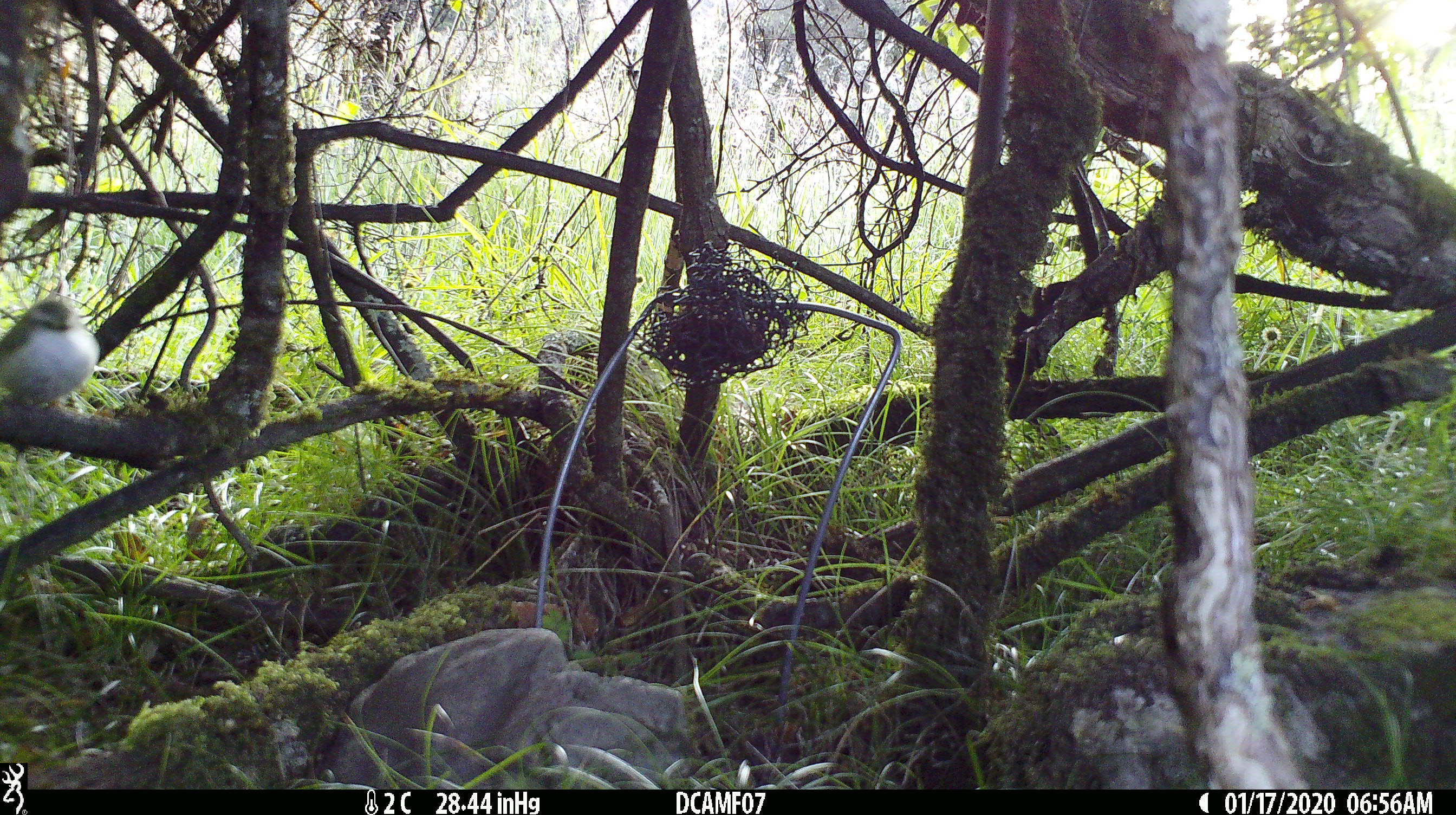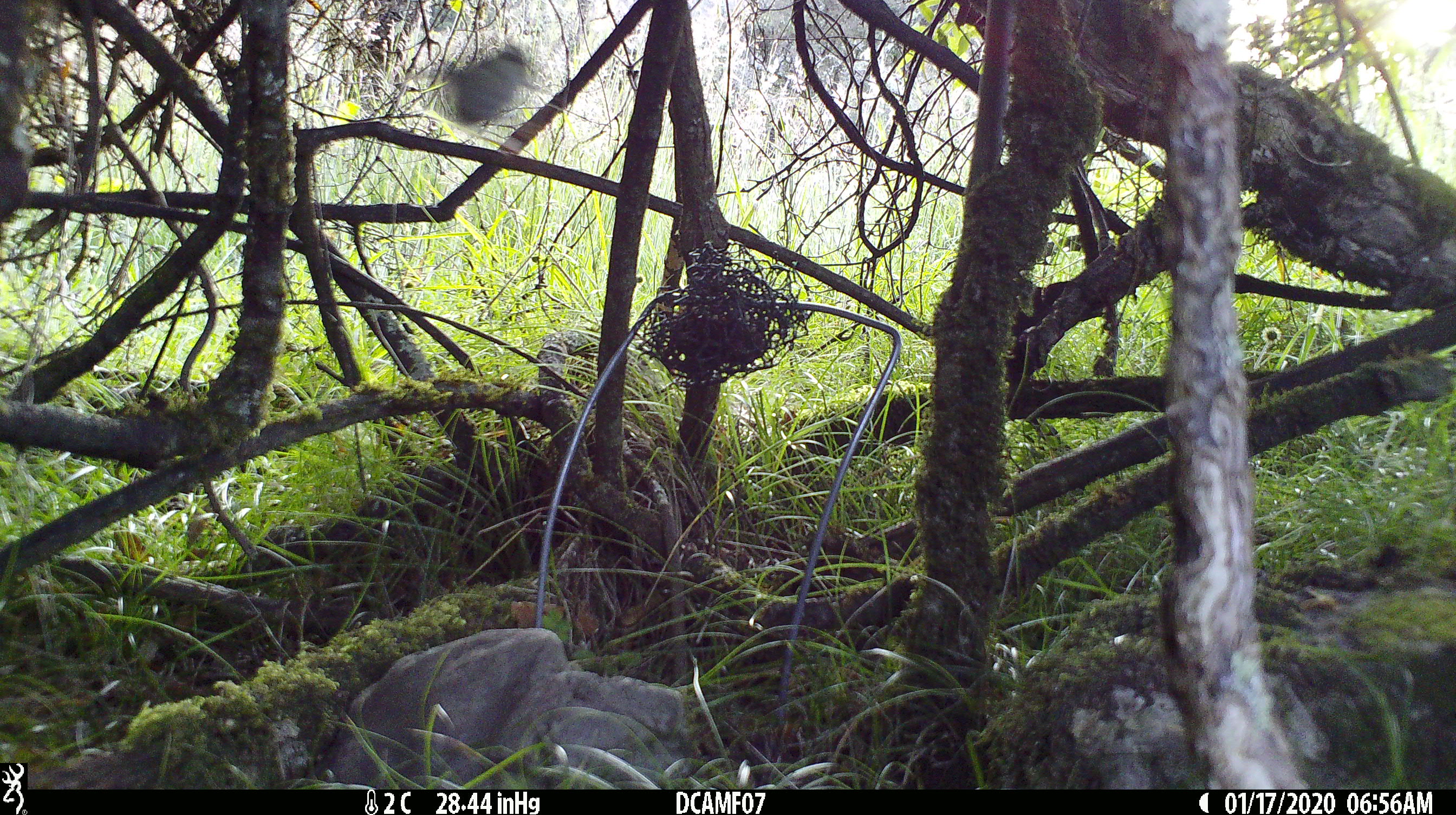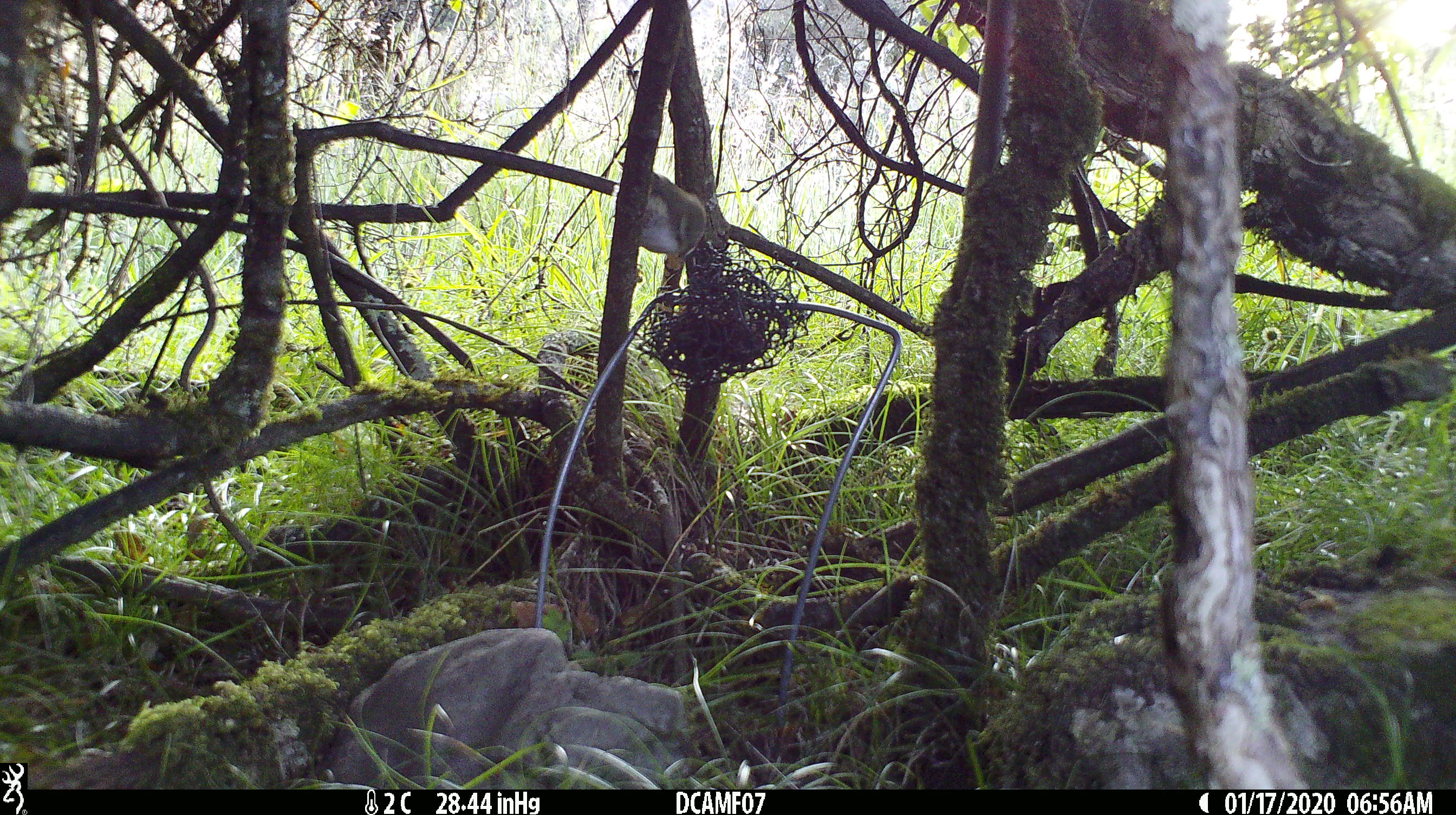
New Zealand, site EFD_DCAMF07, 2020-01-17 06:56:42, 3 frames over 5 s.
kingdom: Animalia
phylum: Chordata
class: Aves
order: Passeriformes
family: Acanthisittidae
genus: Acanthisitta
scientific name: Acanthisitta chloris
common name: rifleman